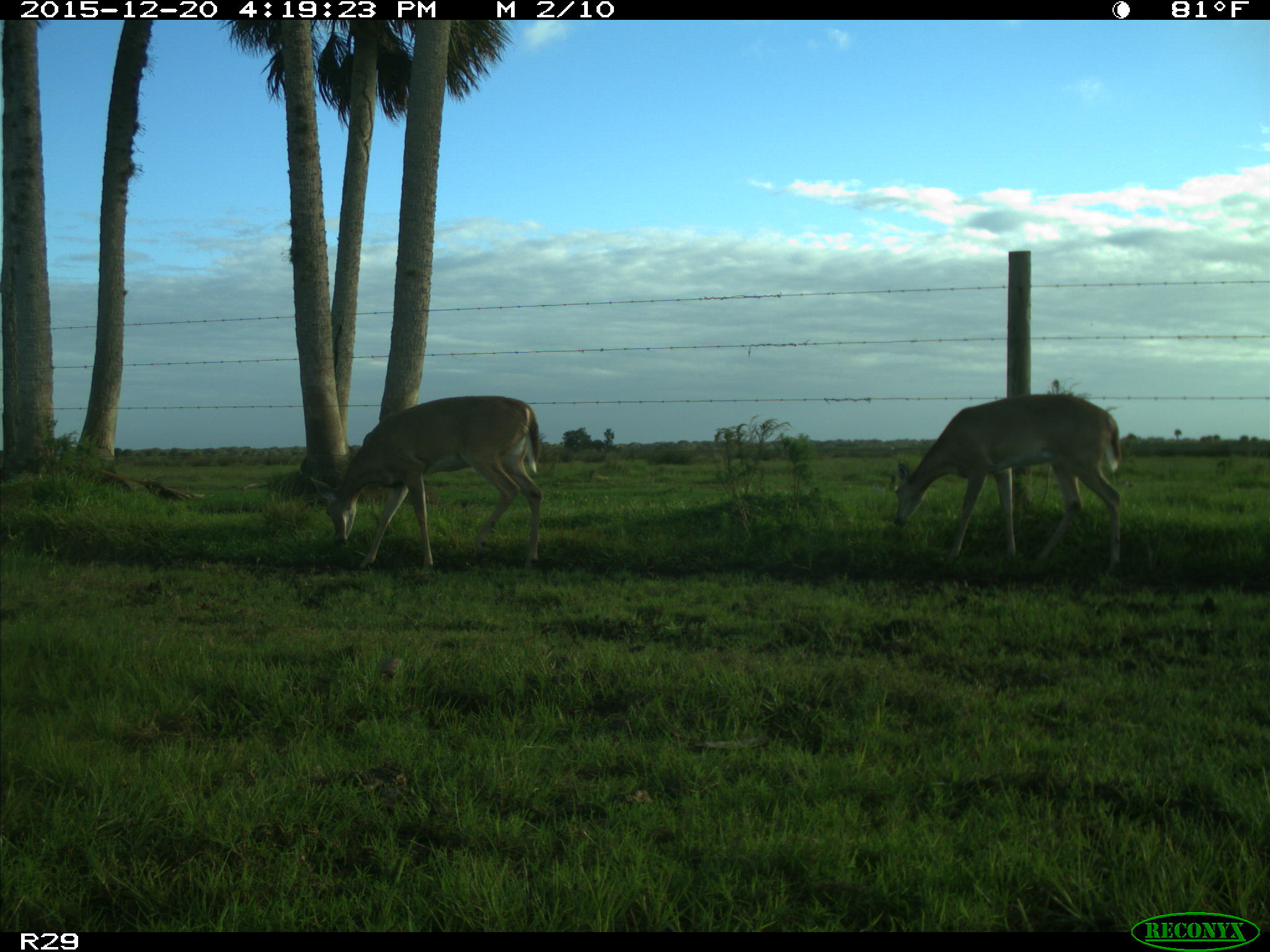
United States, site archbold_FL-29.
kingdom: Animalia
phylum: Chordata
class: Mammalia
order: Artiodactyla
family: Cervidae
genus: Odocoileus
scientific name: Odocoileus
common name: deer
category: unidentified deer